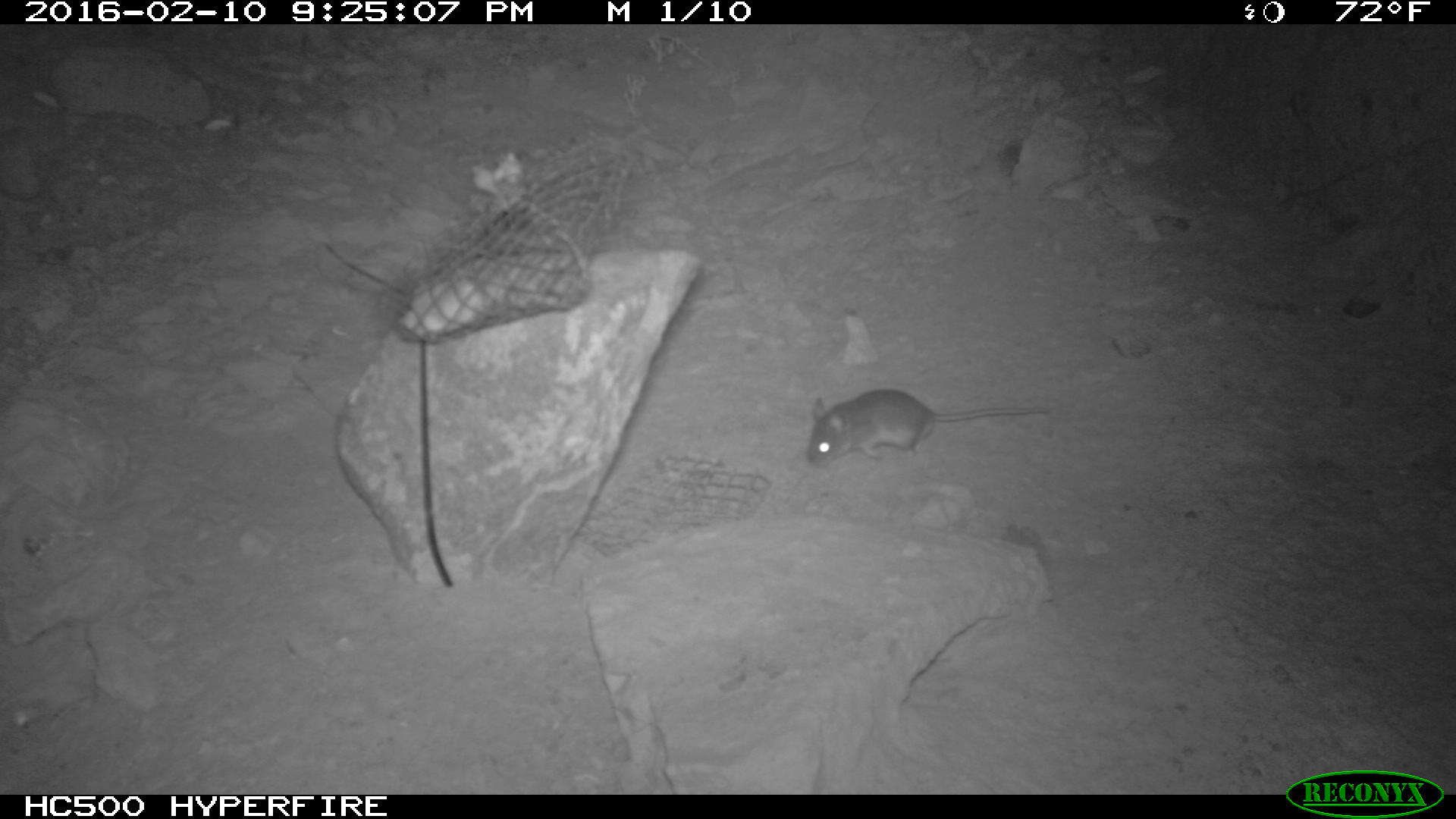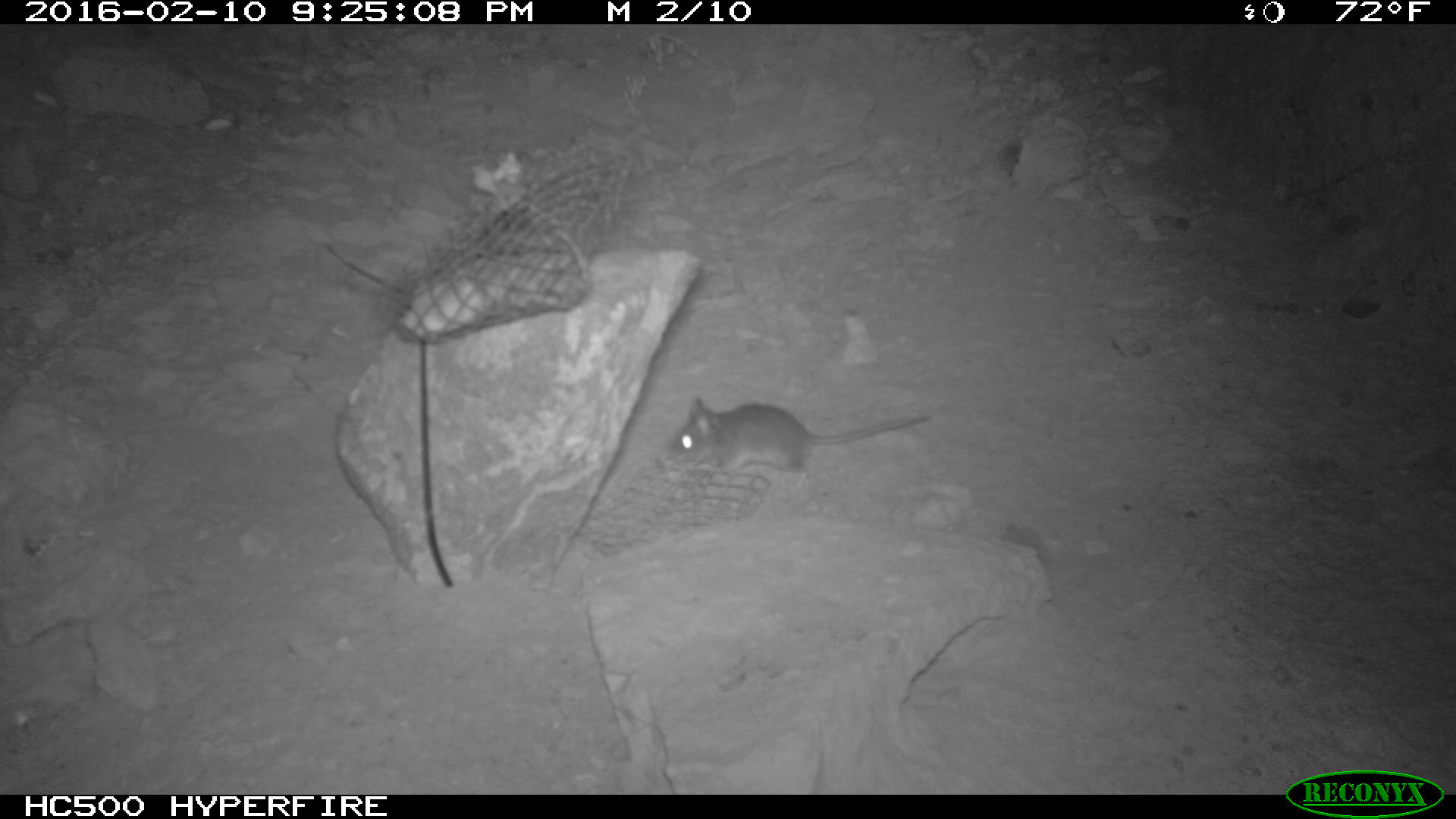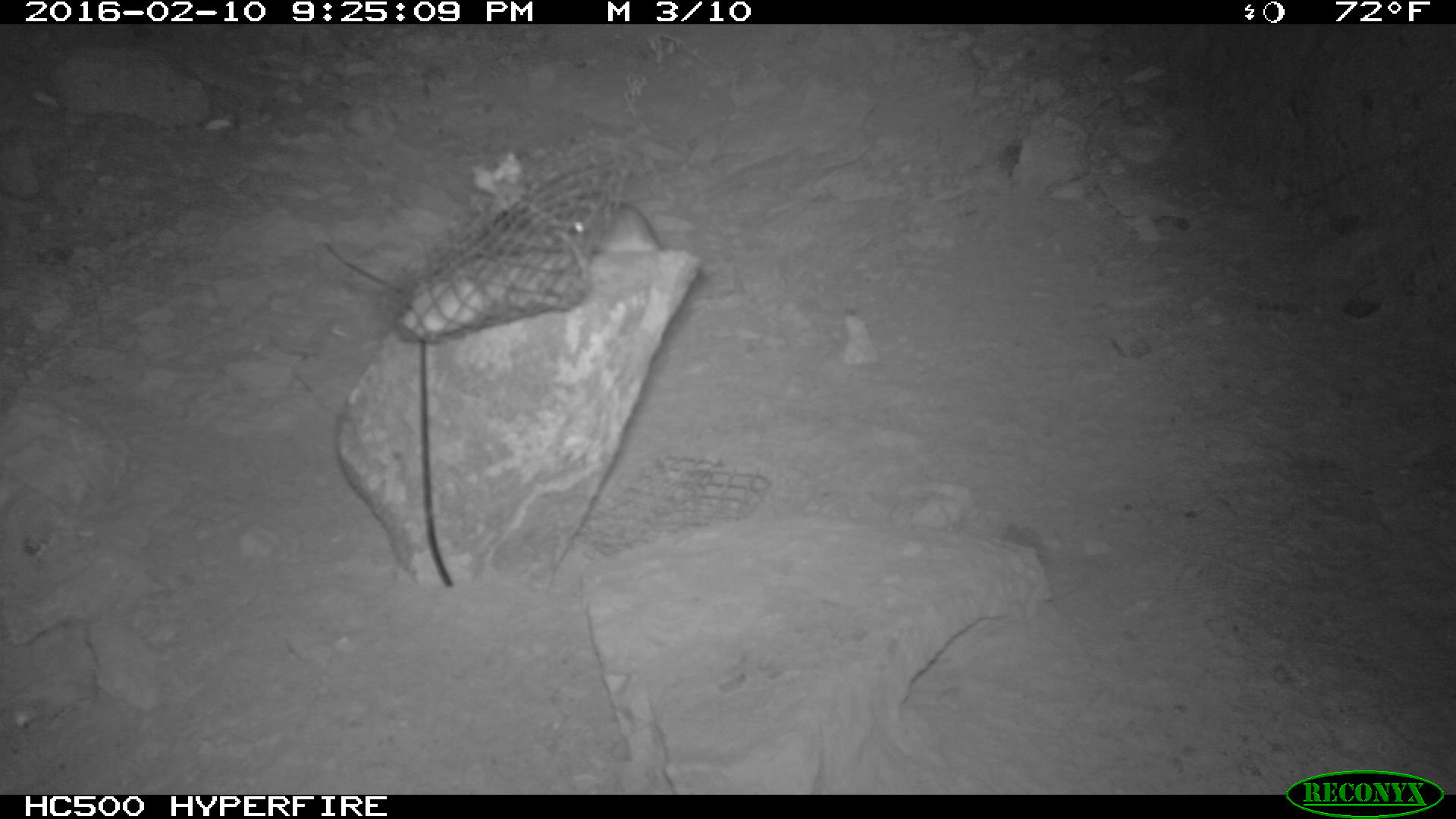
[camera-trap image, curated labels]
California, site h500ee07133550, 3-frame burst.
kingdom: Animalia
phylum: Chordata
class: Mammalia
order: Rodentia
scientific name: Rodentia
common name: rodent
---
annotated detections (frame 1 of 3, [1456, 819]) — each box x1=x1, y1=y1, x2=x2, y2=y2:
rodent: x1=805, y1=388, x2=1048, y2=469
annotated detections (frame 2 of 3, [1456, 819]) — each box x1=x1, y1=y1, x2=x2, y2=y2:
rodent: x1=666, y1=397, x2=930, y2=475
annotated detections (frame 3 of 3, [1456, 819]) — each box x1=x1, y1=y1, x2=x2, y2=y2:
rodent: x1=570, y1=199, x2=659, y2=250